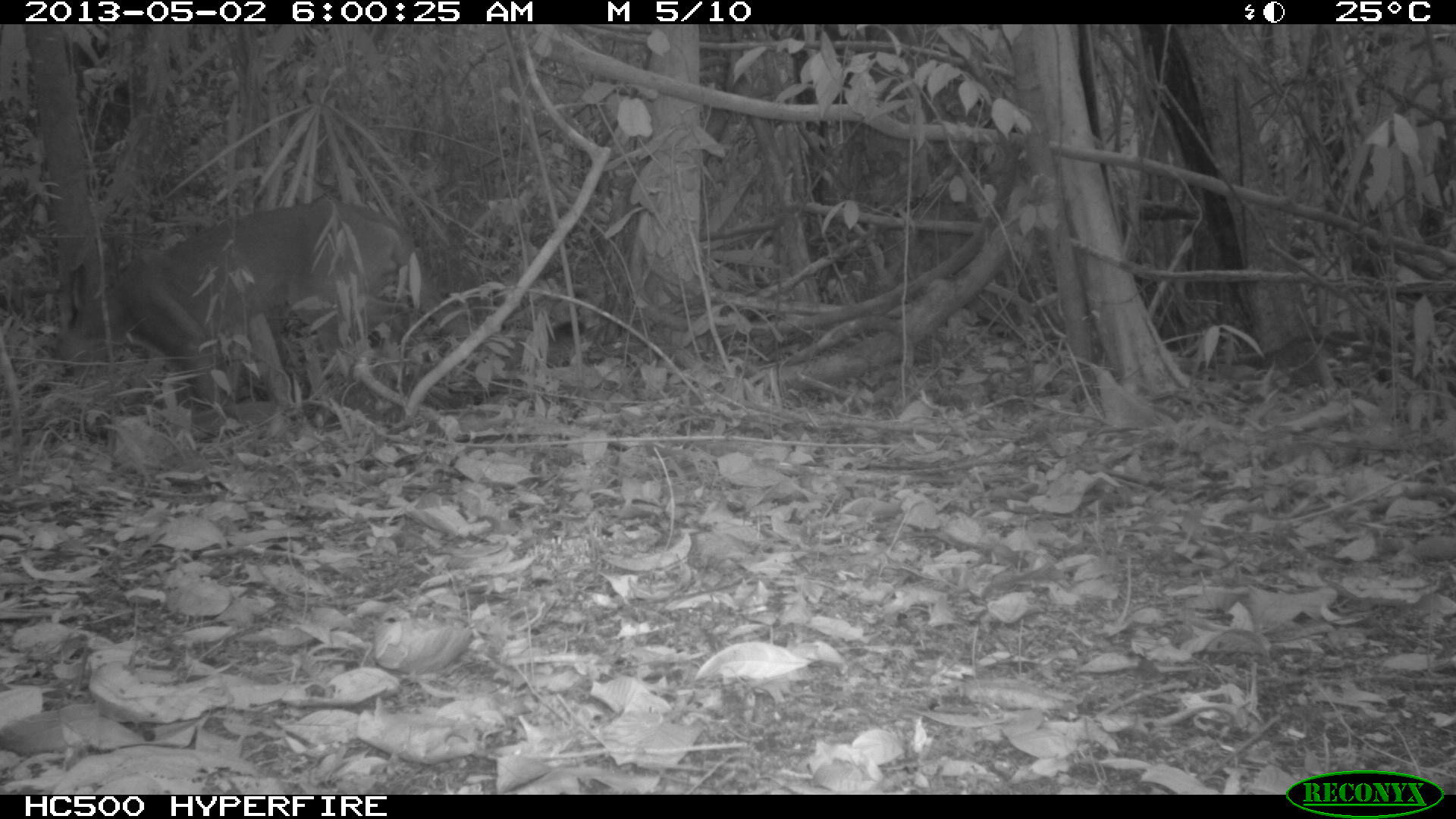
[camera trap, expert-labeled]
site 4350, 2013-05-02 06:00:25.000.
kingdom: Animalia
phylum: Chordata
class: Mammalia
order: Carnivora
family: Felidae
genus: Puma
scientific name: Puma concolor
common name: mountain lion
Puma concolor (mountain lion), count 1, sex male.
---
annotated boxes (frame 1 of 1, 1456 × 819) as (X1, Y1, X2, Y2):
puma concolor: (47, 195, 466, 435)